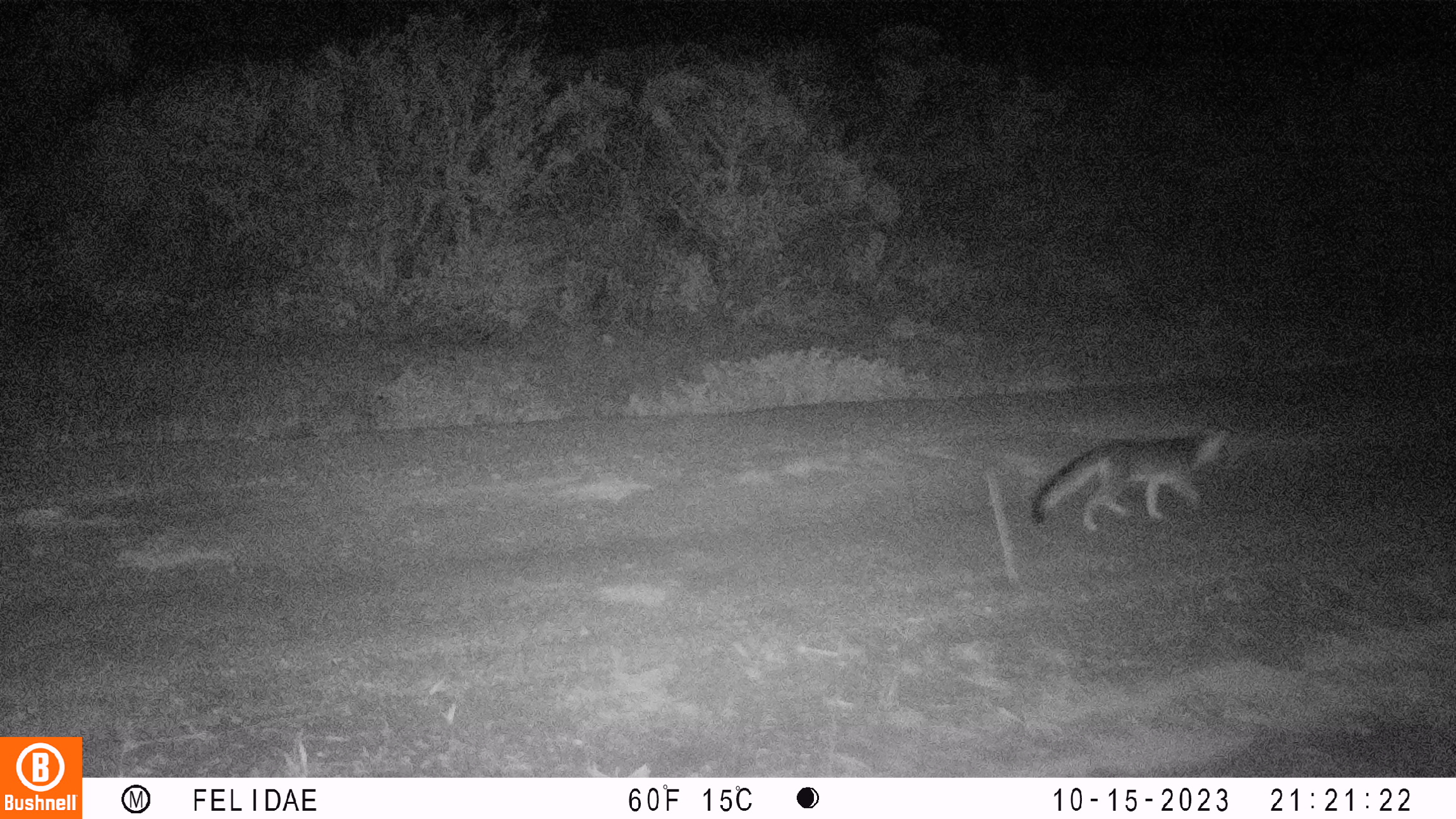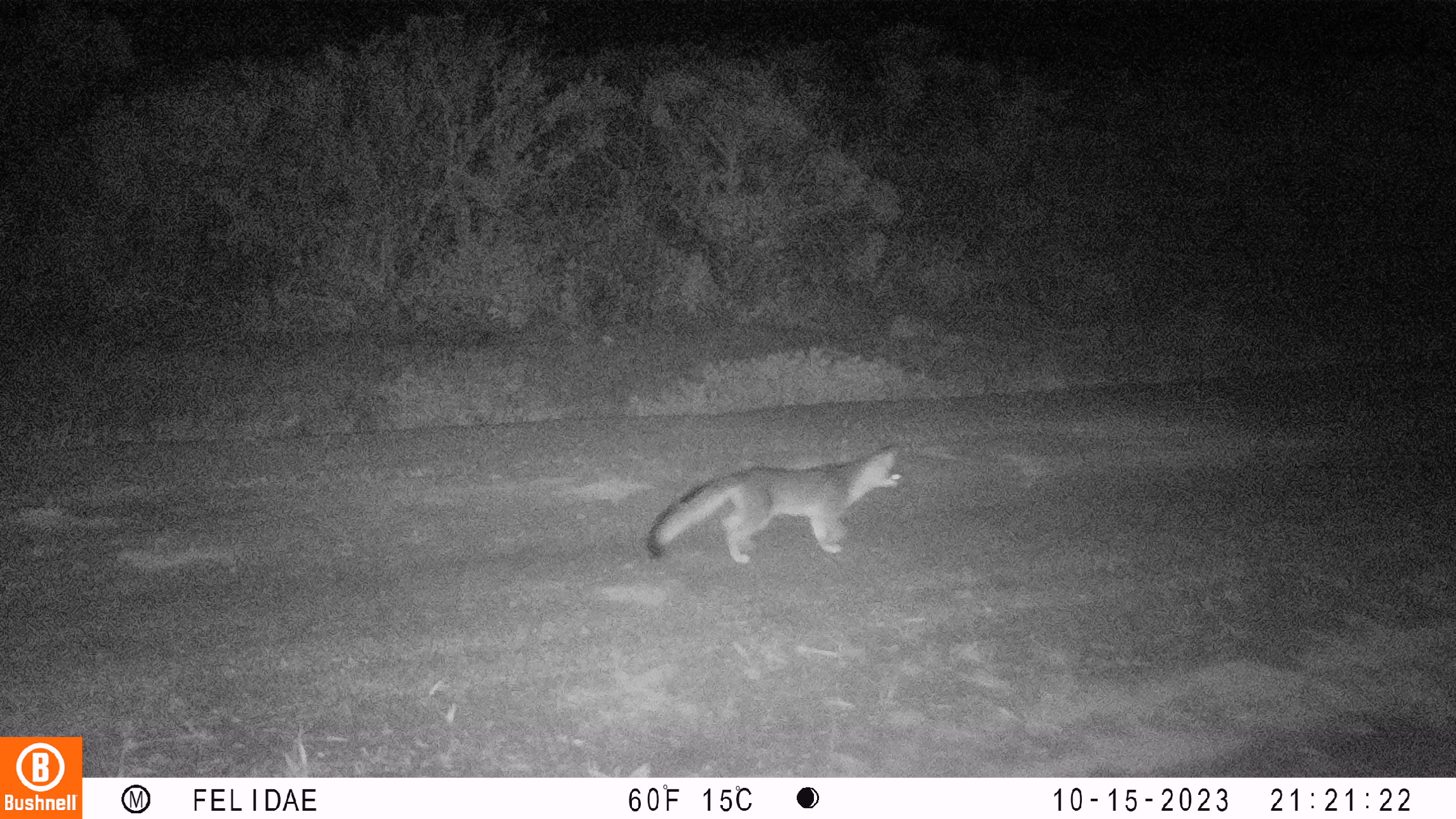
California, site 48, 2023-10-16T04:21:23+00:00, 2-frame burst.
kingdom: Animalia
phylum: Chordata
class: Mammalia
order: Carnivora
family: Canidae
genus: Urocyon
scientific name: Urocyon cinereoargenteus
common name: gray fox